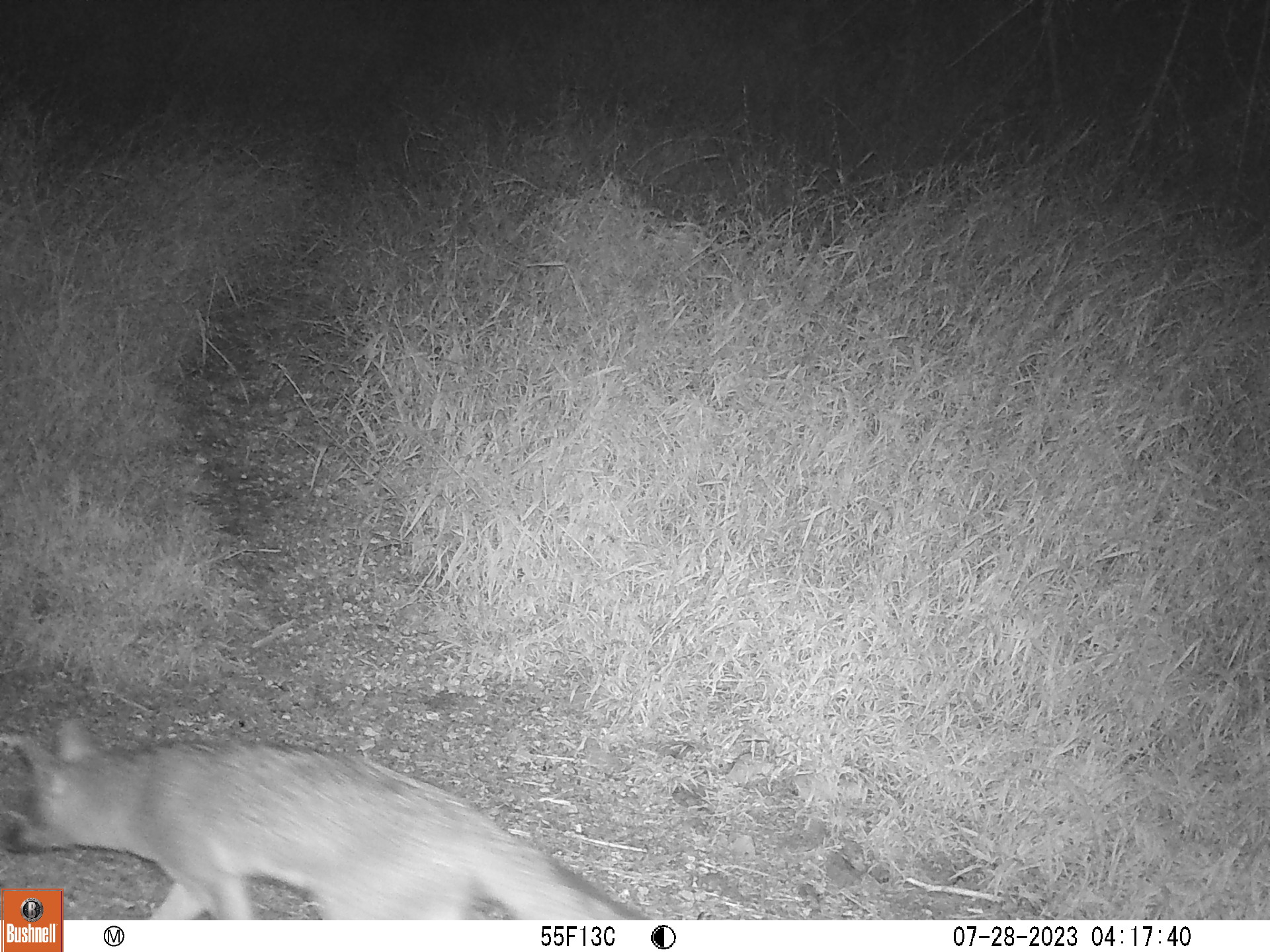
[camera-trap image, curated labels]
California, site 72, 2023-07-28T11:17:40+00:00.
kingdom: Animalia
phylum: Chordata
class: Mammalia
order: Carnivora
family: Canidae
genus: Urocyon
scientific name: Urocyon cinereoargenteus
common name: gray fox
Gray fox (Urocyon cinereoargenteus).